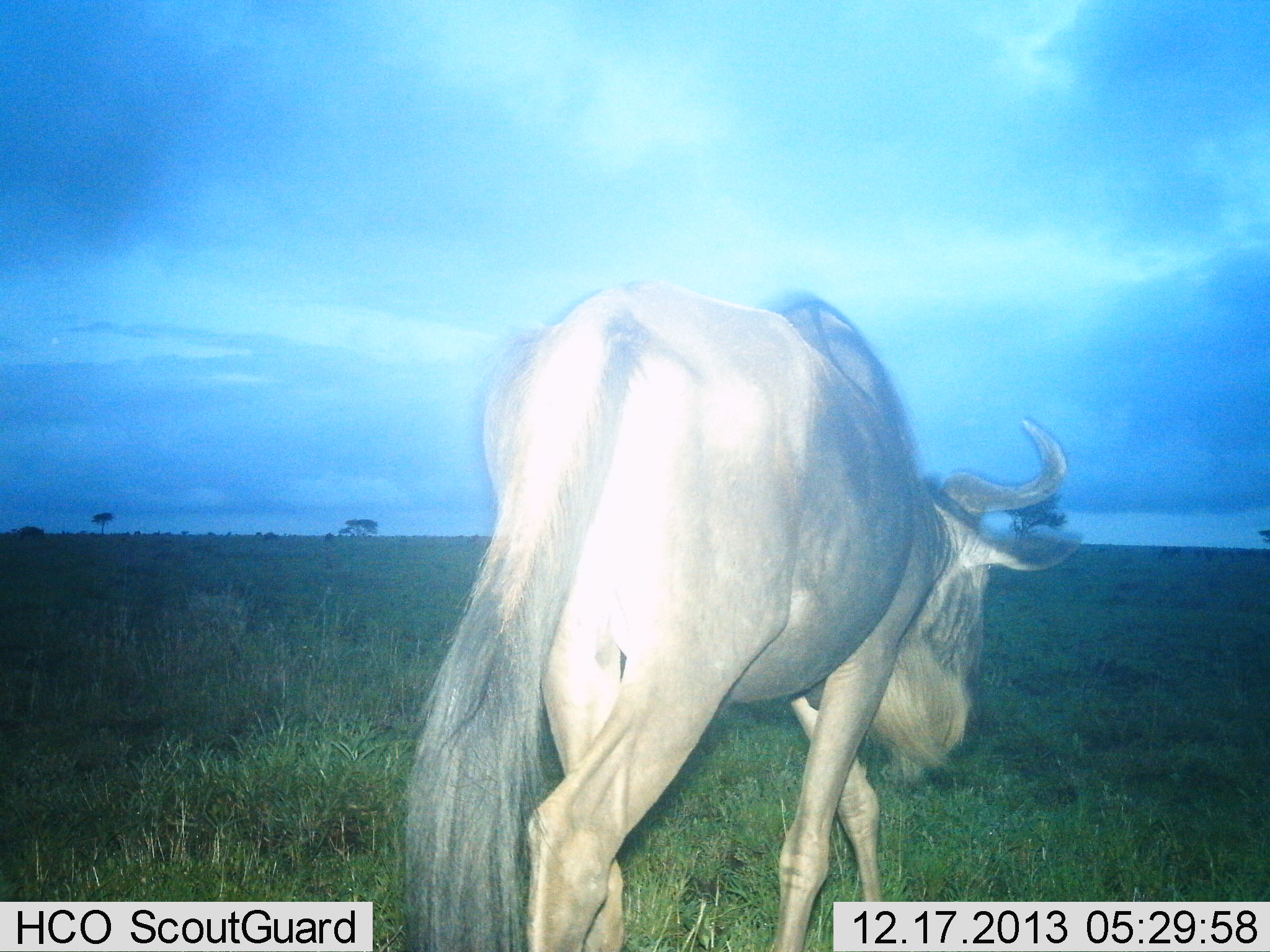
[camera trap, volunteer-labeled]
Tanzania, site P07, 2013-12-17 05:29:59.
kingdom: Animalia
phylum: Chordata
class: Mammalia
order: Artiodactyla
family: Bovidae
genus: Connochaetes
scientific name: Connochaetes taurinus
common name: blue wildebeest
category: wildebeest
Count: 1.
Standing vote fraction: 0%.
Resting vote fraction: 0%.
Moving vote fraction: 100%.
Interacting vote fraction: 0%.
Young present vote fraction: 0%.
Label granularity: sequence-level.